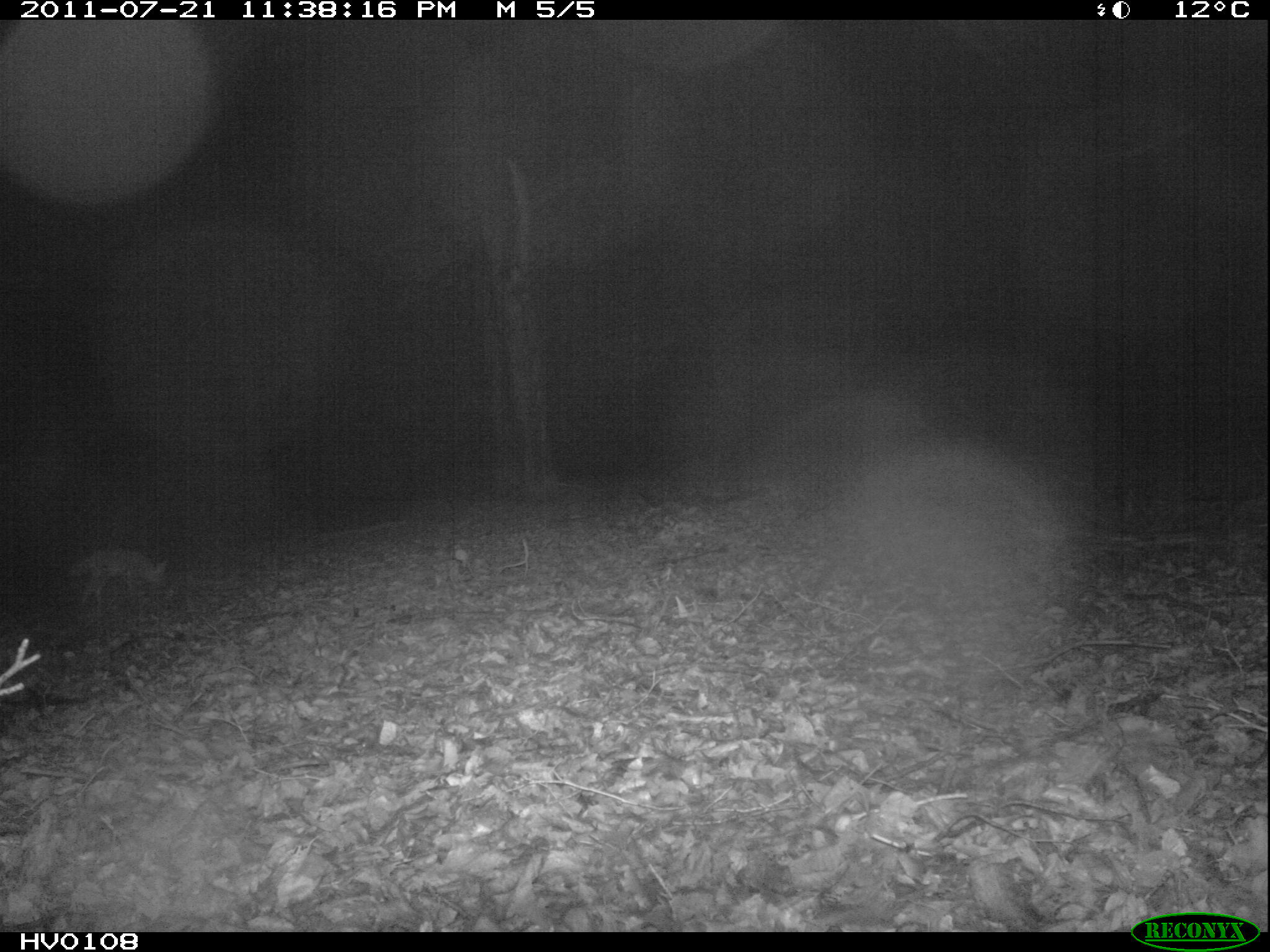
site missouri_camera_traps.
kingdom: Animalia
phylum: Chordata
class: Mammalia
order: Carnivora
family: Canidae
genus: Vulpes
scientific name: Vulpes vulpes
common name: red fox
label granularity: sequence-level